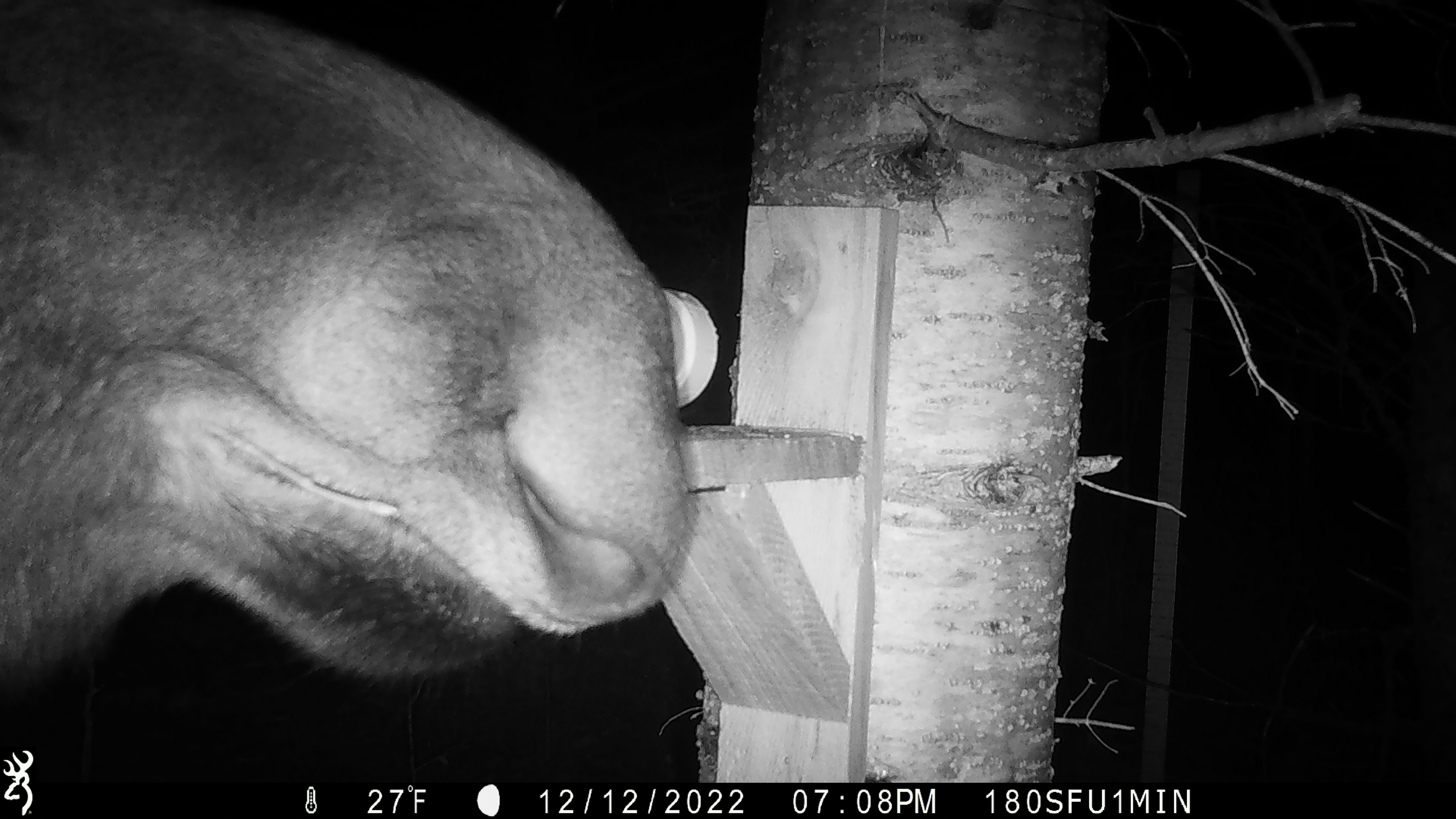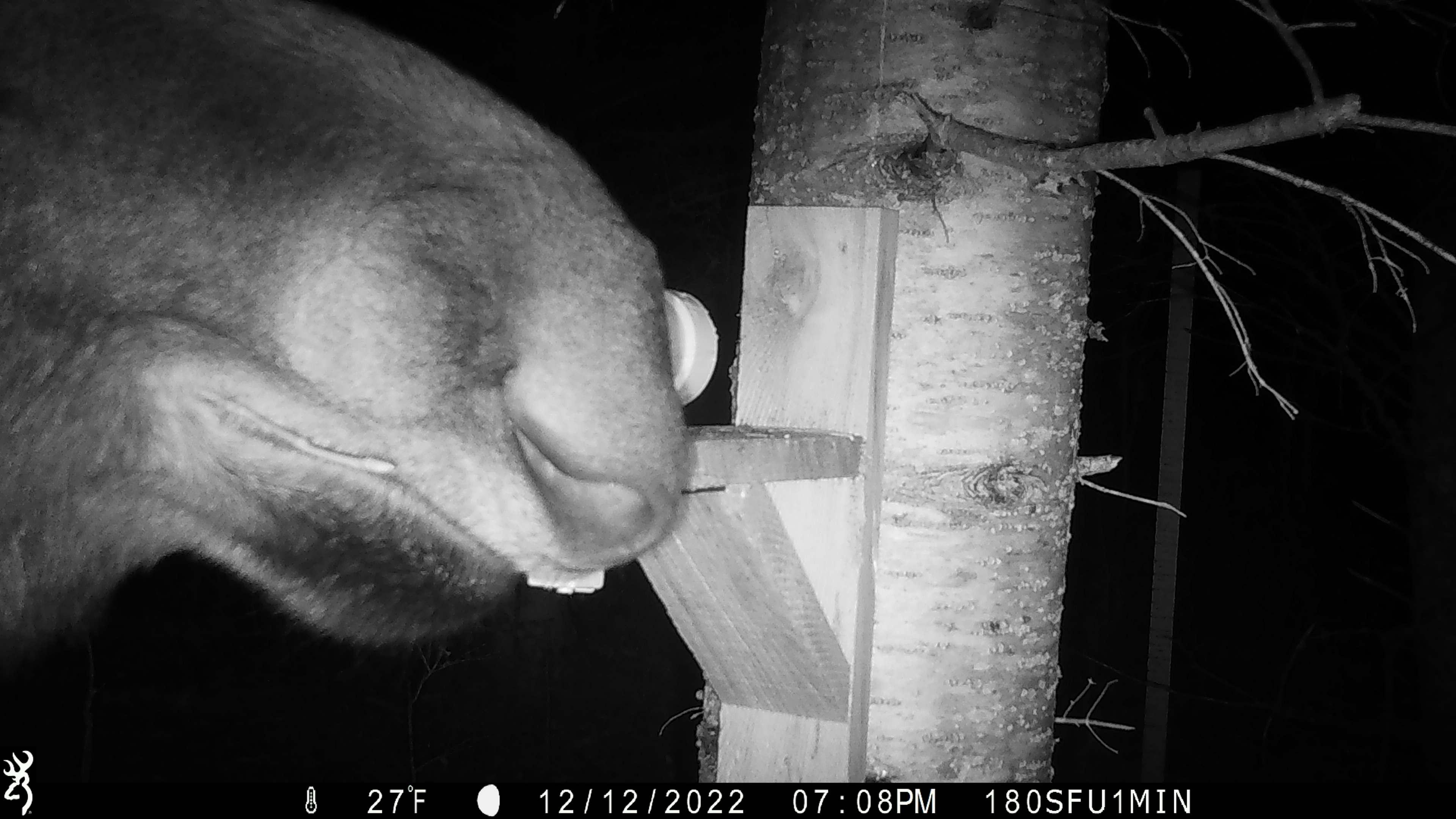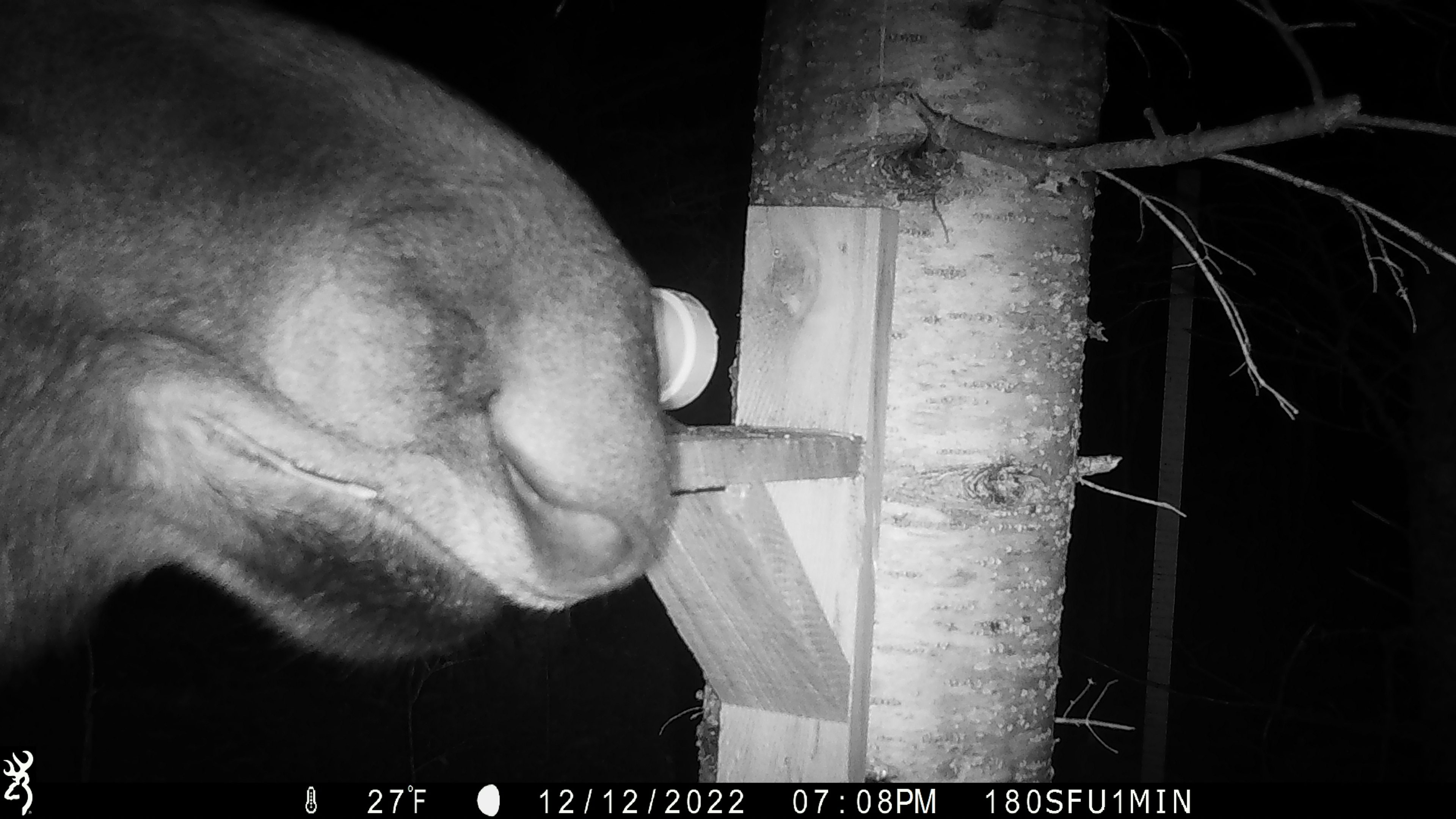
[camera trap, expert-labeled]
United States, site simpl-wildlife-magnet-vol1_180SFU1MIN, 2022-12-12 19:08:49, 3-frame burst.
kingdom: Animalia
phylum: Chordata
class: Mammalia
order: Artiodactyla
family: Cervidae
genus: Alces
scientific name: Alces alces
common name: moose